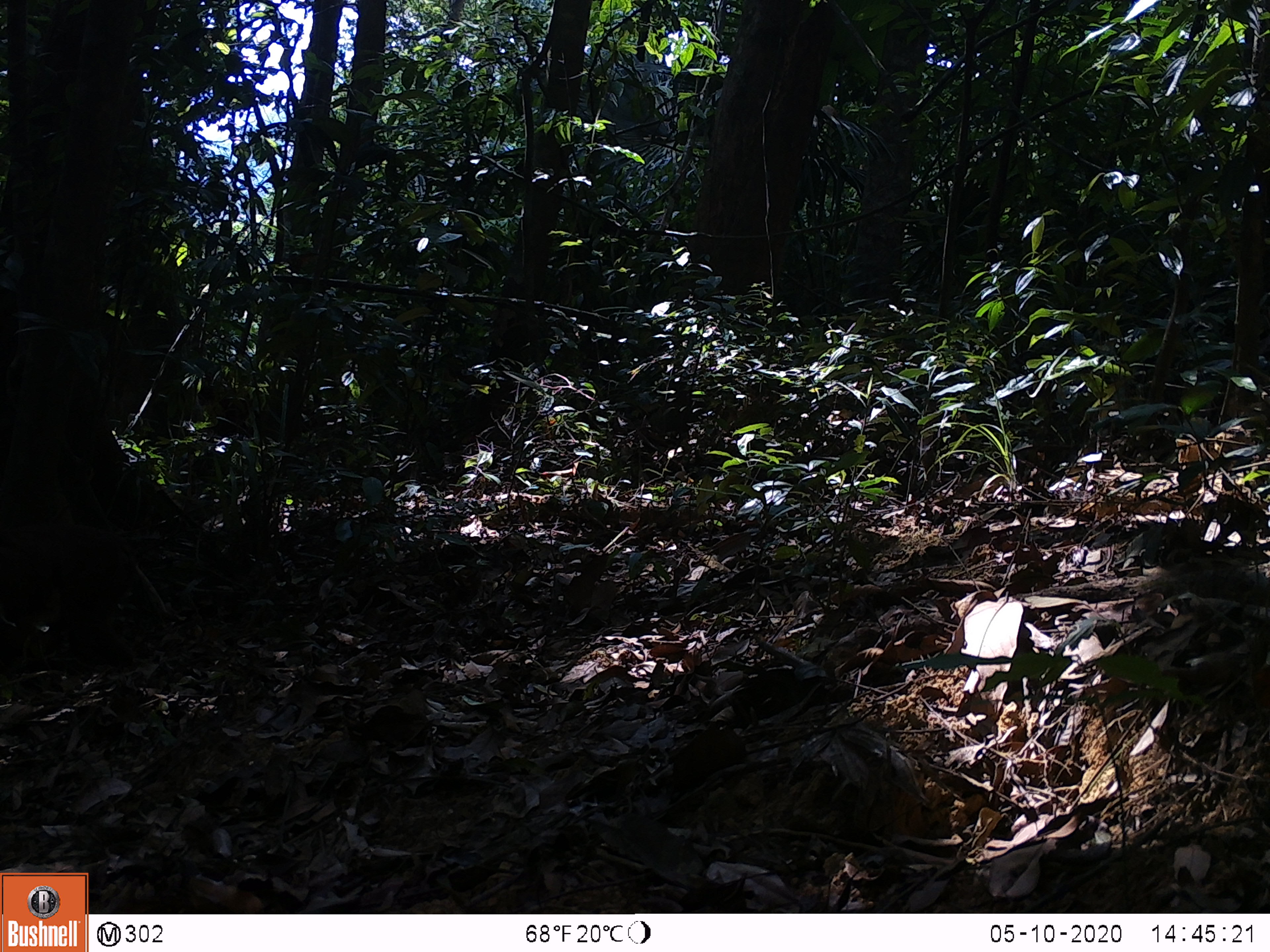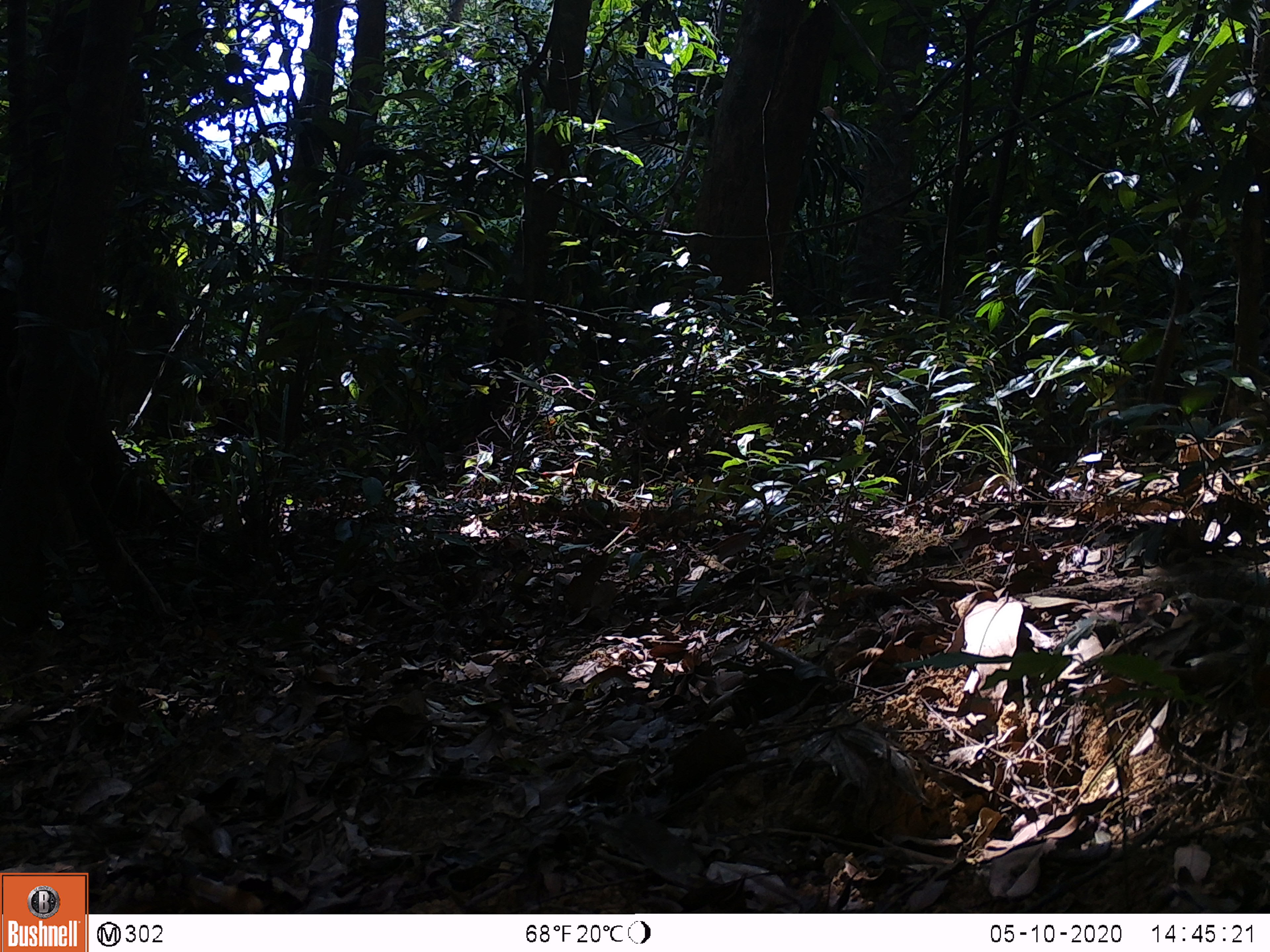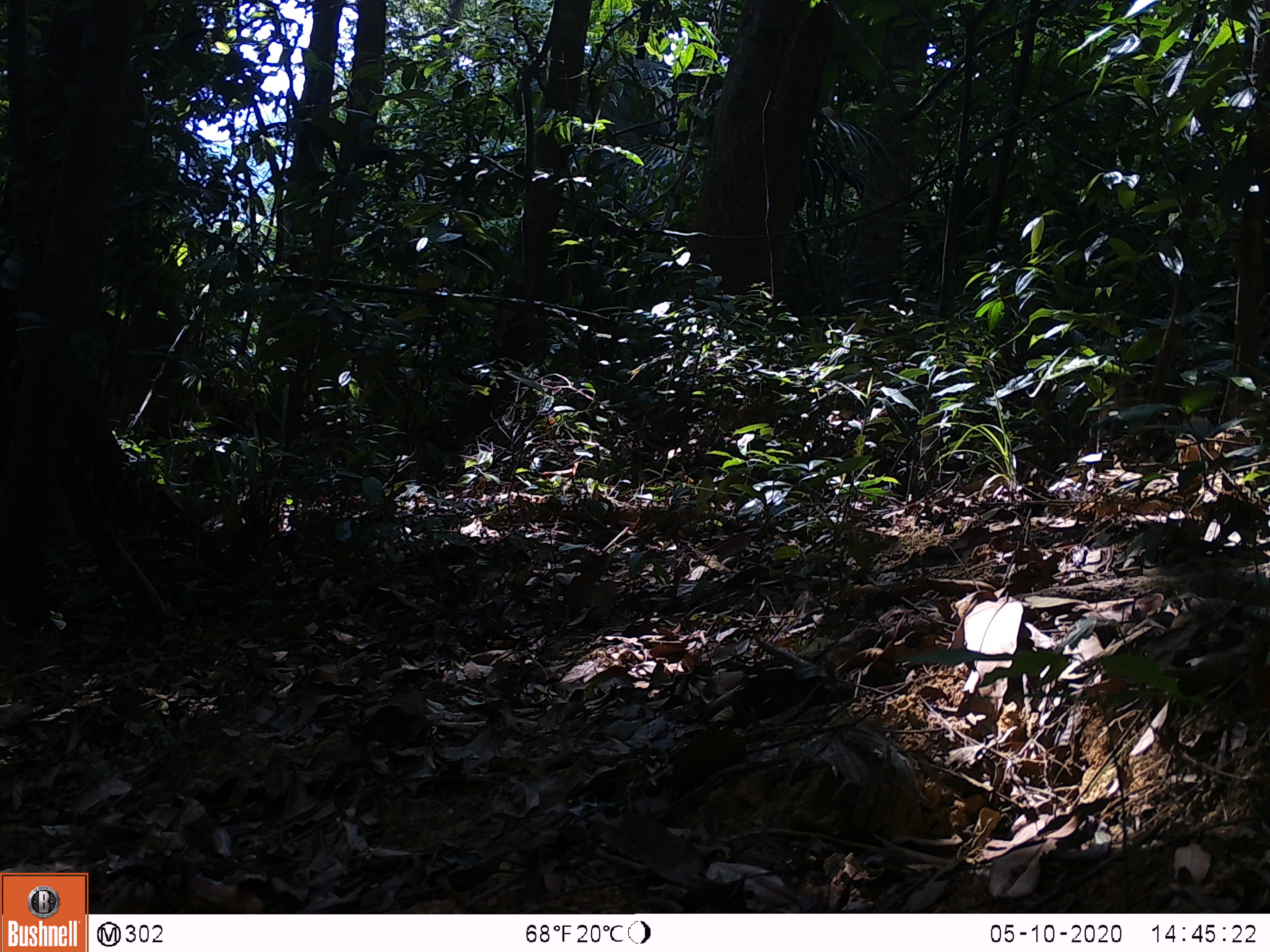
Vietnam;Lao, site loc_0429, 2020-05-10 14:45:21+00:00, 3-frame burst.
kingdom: Animalia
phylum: Chordata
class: Mammalia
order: Primates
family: Cercopithecidae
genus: Macaca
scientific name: Macaca arctoides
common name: stump-tailed macaque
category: stump tailed macaque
Stump tailed macaque (stump-tailed macaque) (Macaca arctoides). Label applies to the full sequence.